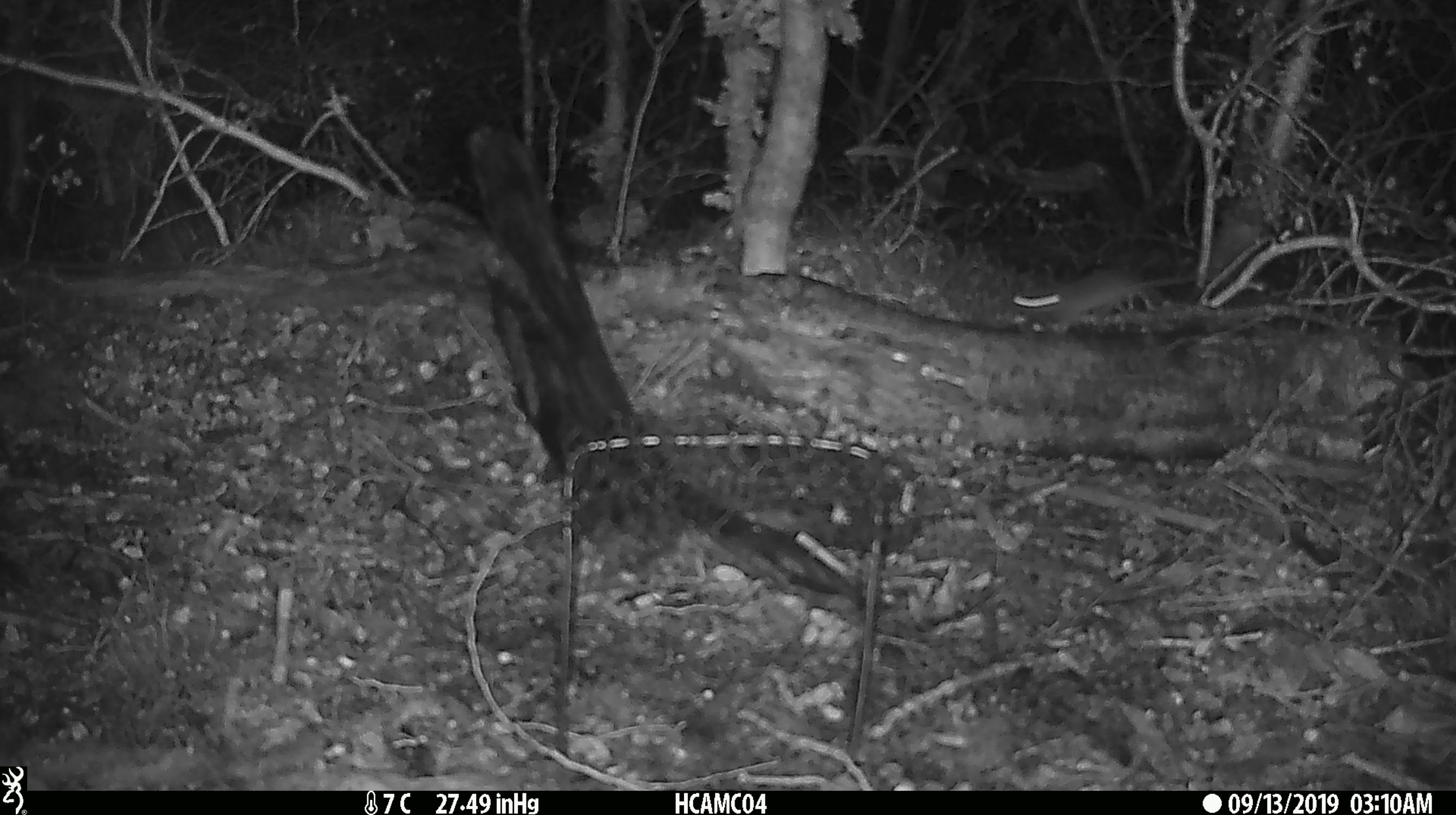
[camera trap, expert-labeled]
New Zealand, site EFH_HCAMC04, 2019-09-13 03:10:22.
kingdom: Animalia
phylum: Chordata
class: Mammalia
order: Rodentia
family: Muridae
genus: Mus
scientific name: Mus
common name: mouse